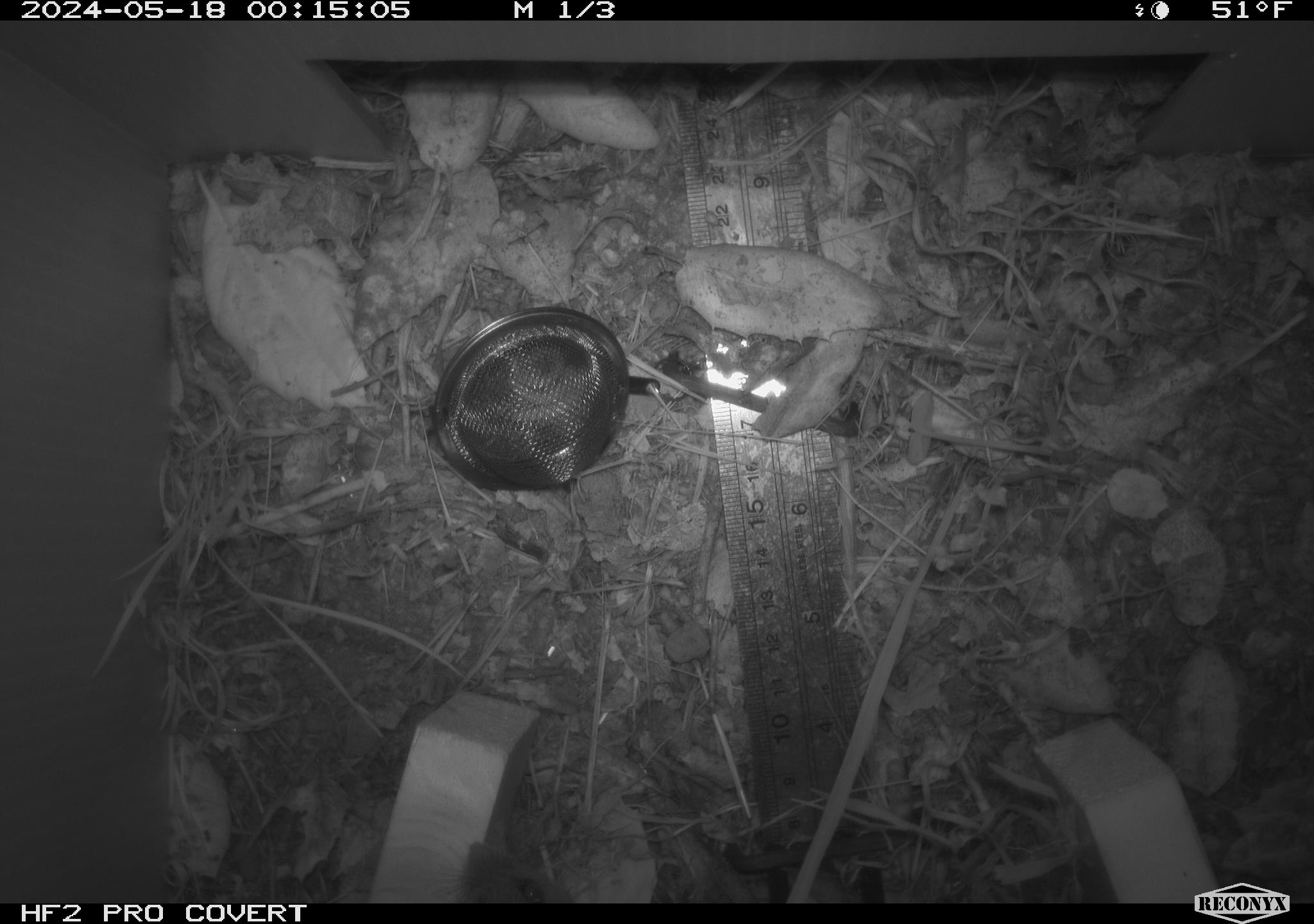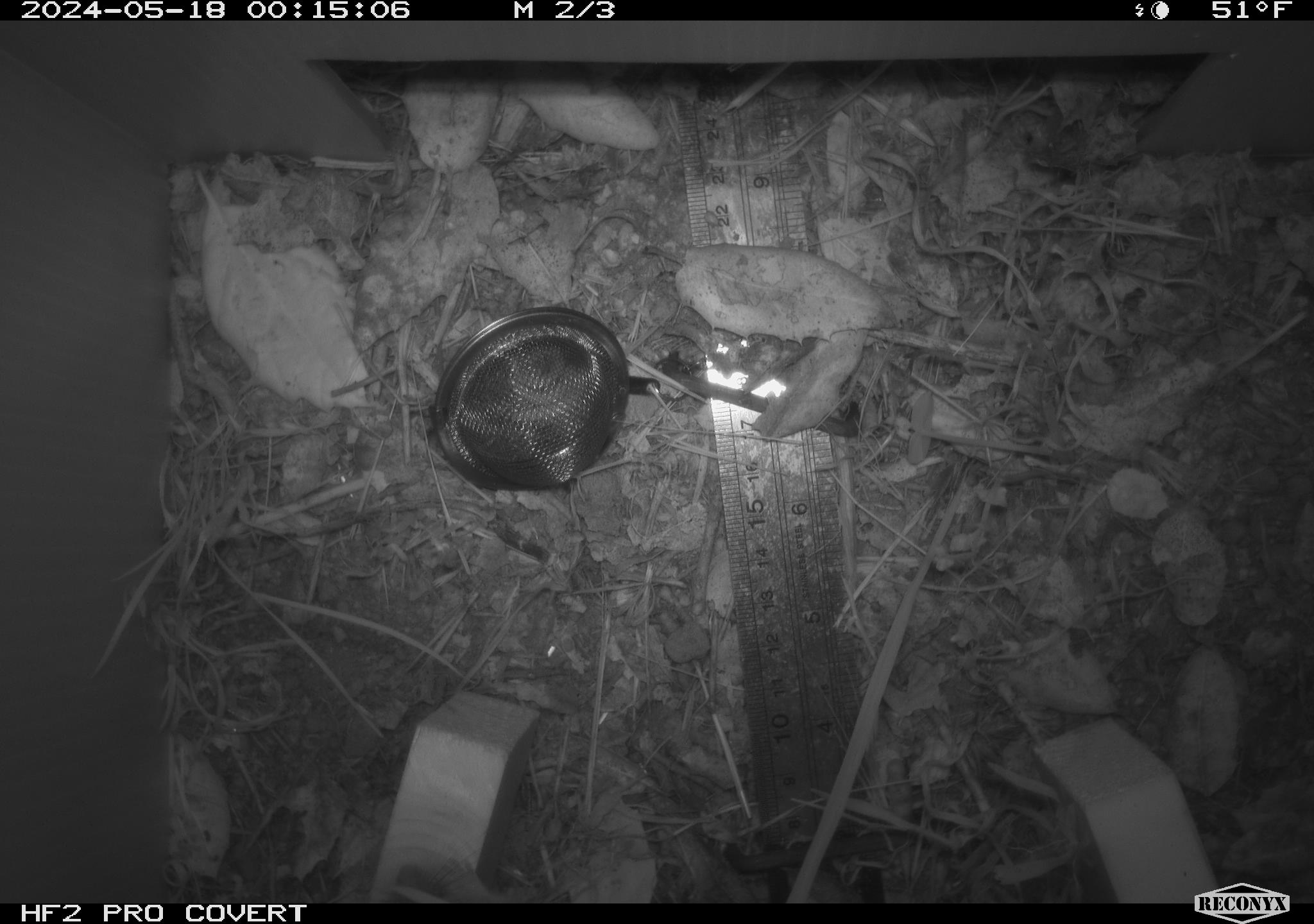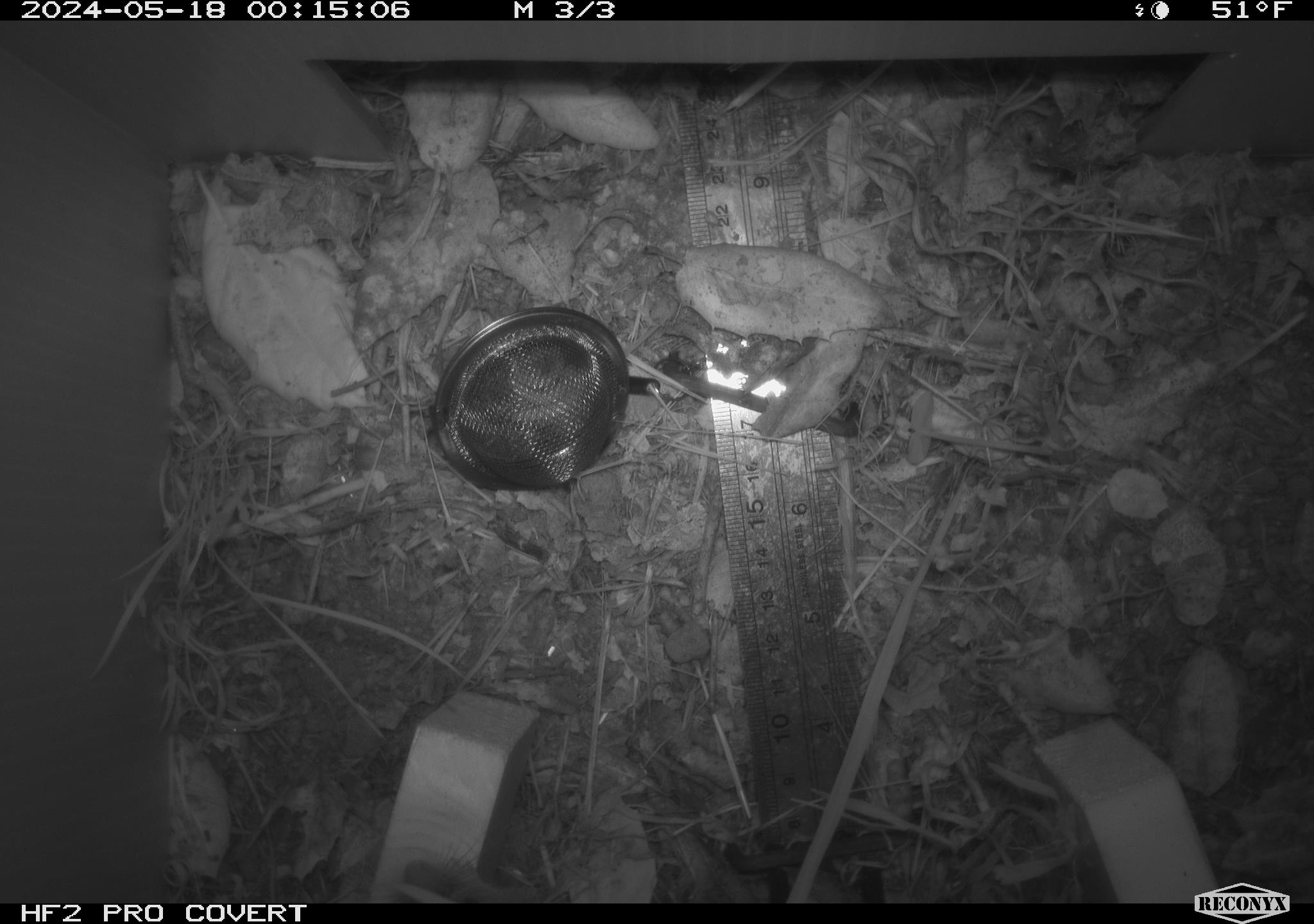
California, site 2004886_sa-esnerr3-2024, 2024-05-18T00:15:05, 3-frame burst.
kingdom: Animalia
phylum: Chordata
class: Mammalia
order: Rodentia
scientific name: Rodentia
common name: rodent